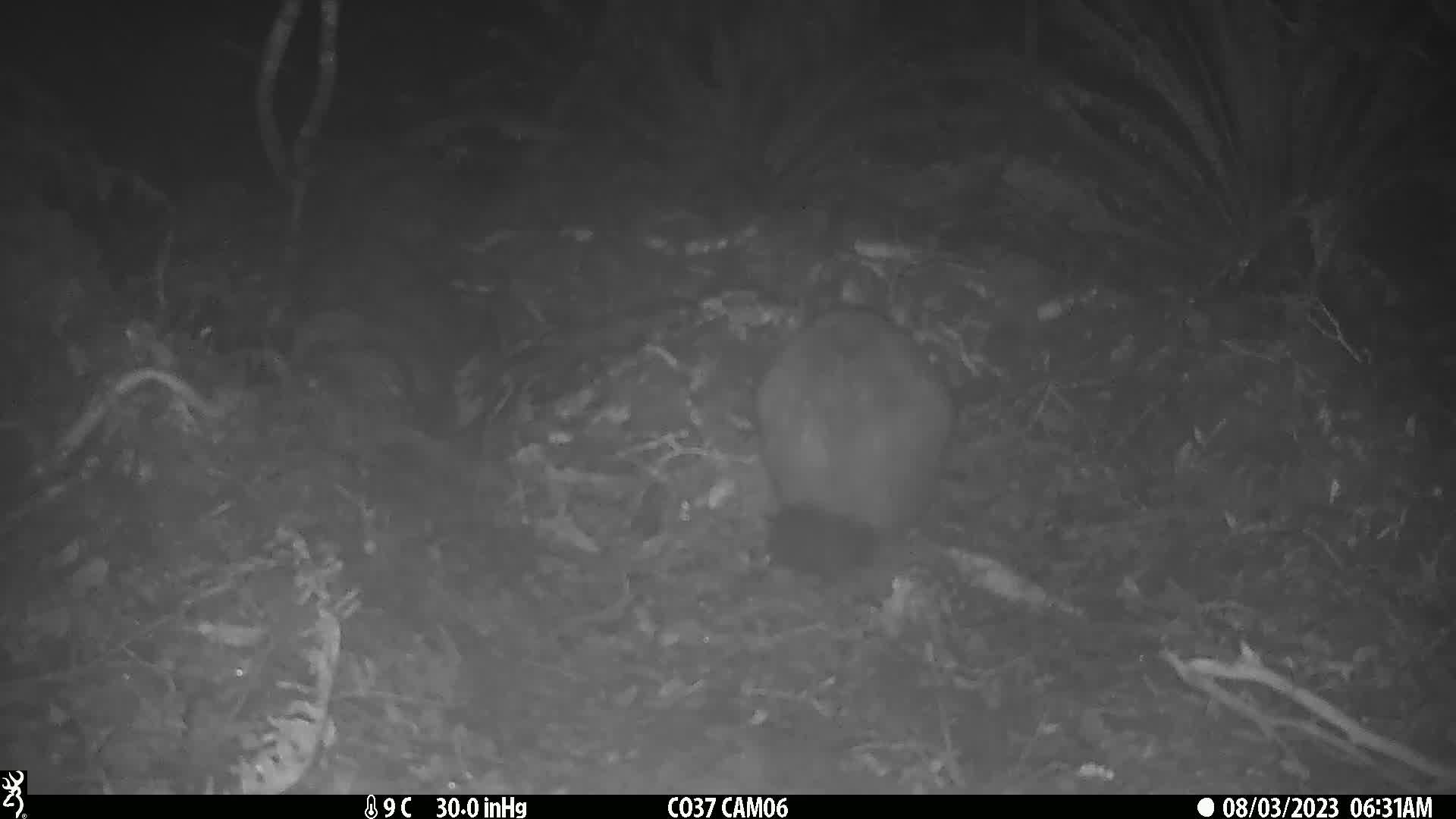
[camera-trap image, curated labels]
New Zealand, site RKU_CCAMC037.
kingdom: Animalia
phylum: Chordata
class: Mammalia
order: Diprotodontia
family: Phalangeridae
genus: Trichosurus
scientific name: Trichosurus vulpecula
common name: common brushtail possum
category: possum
Possum (common brushtail possum) (Trichosurus vulpecula).